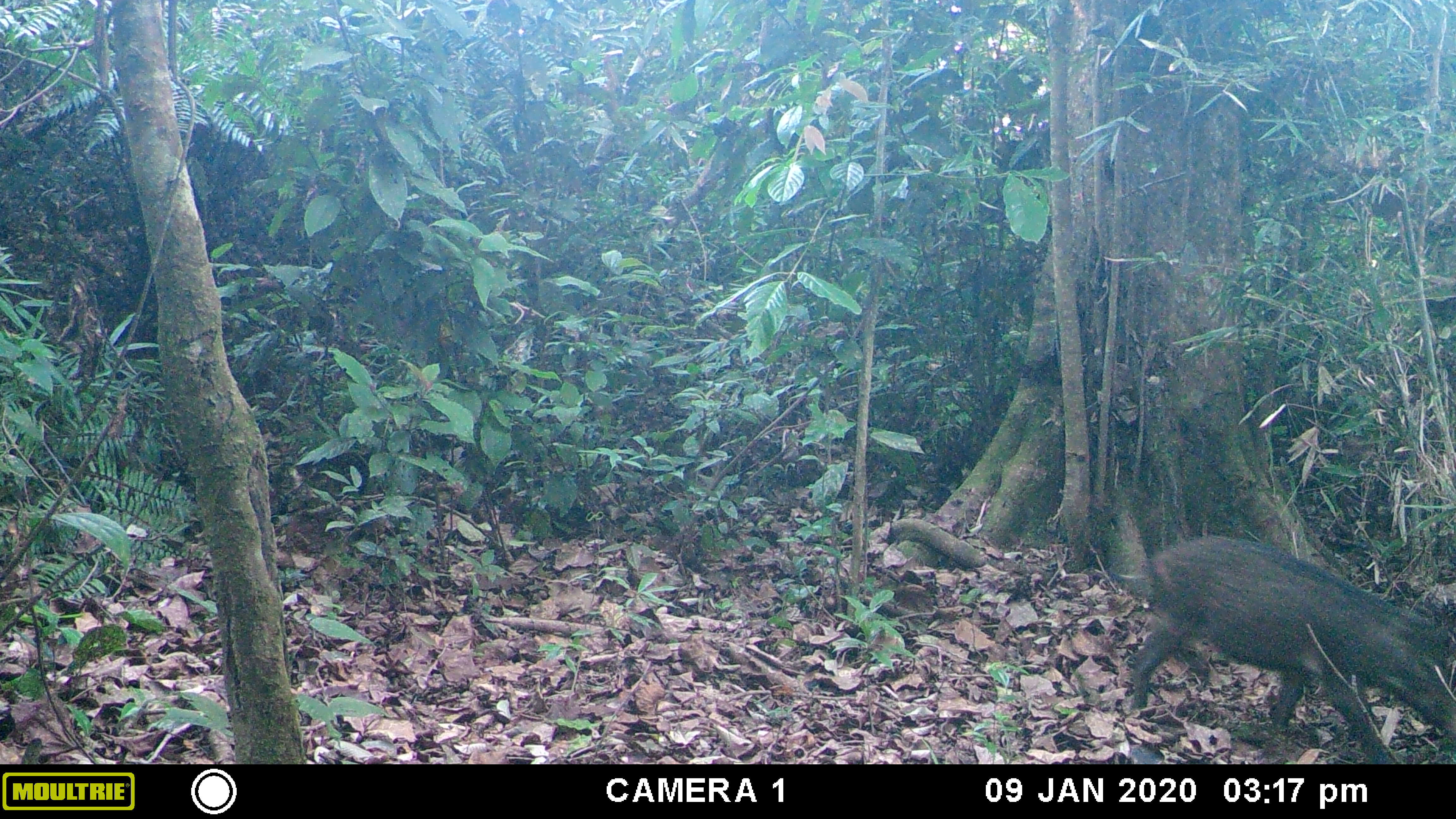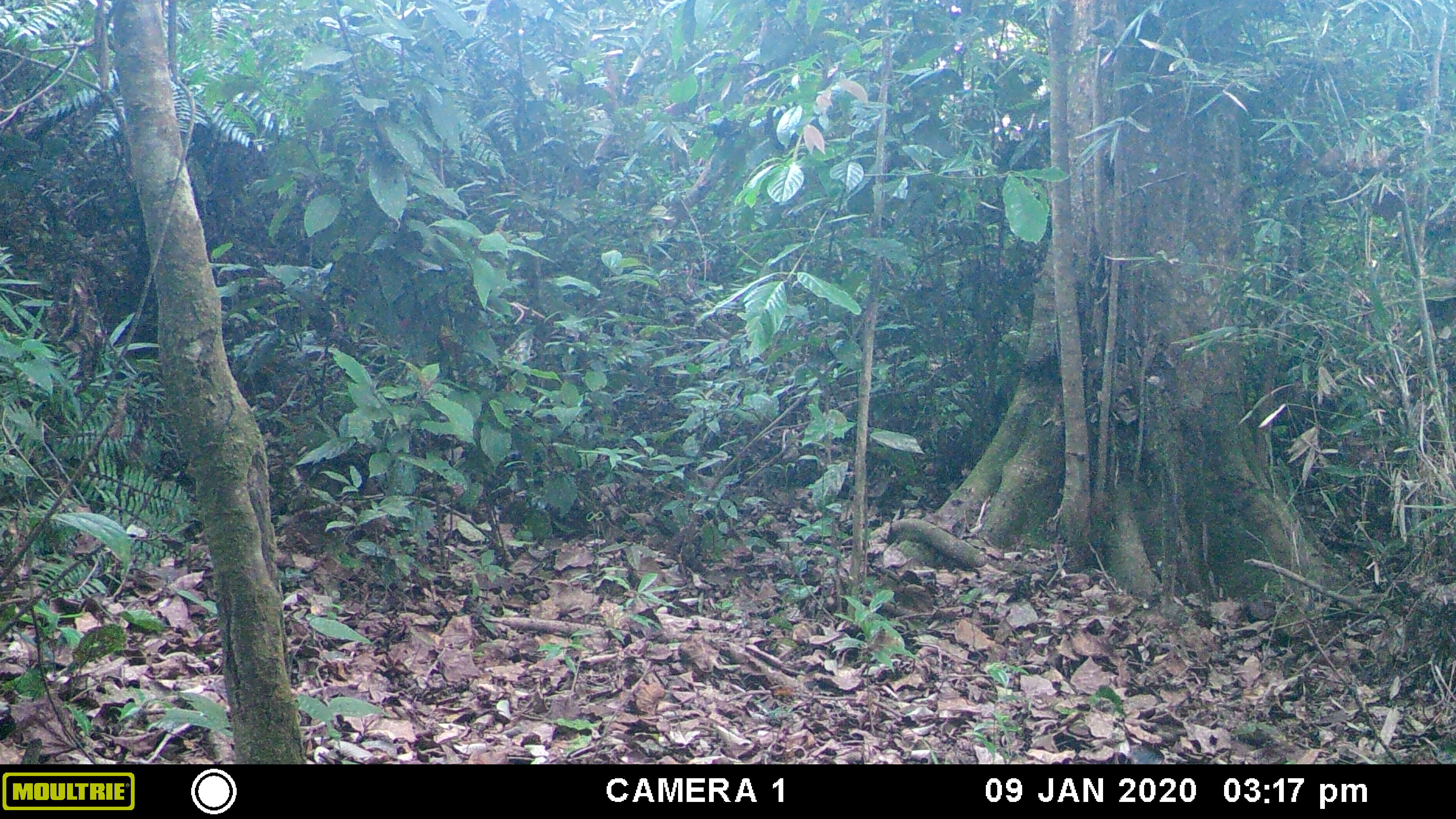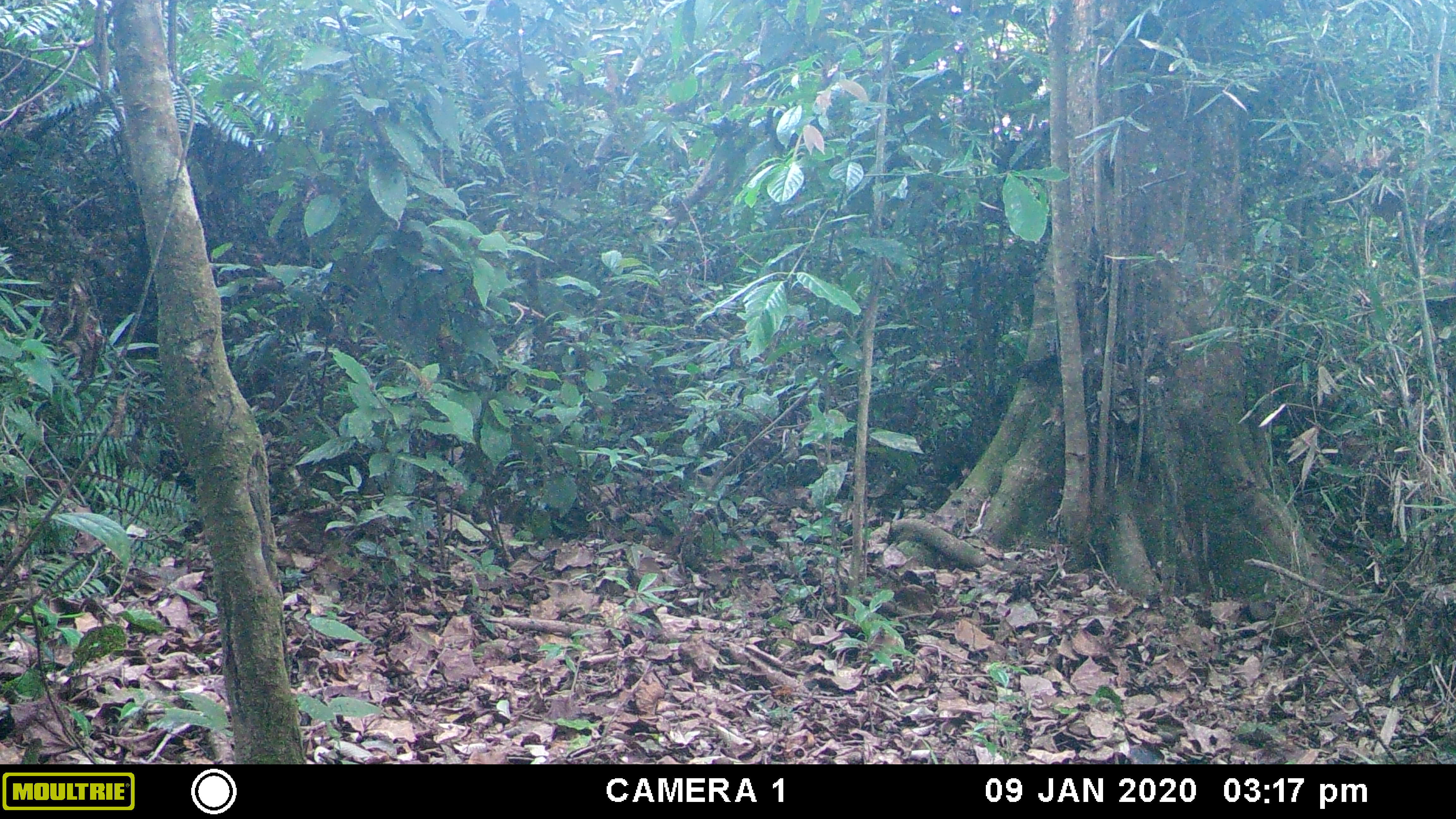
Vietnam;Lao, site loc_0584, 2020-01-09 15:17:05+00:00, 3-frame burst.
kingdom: Animalia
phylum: Chordata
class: Mammalia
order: Carnivora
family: Mustelidae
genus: Martes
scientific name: Martes flavigula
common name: yellow-throated marten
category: yellow throated marten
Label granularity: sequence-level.